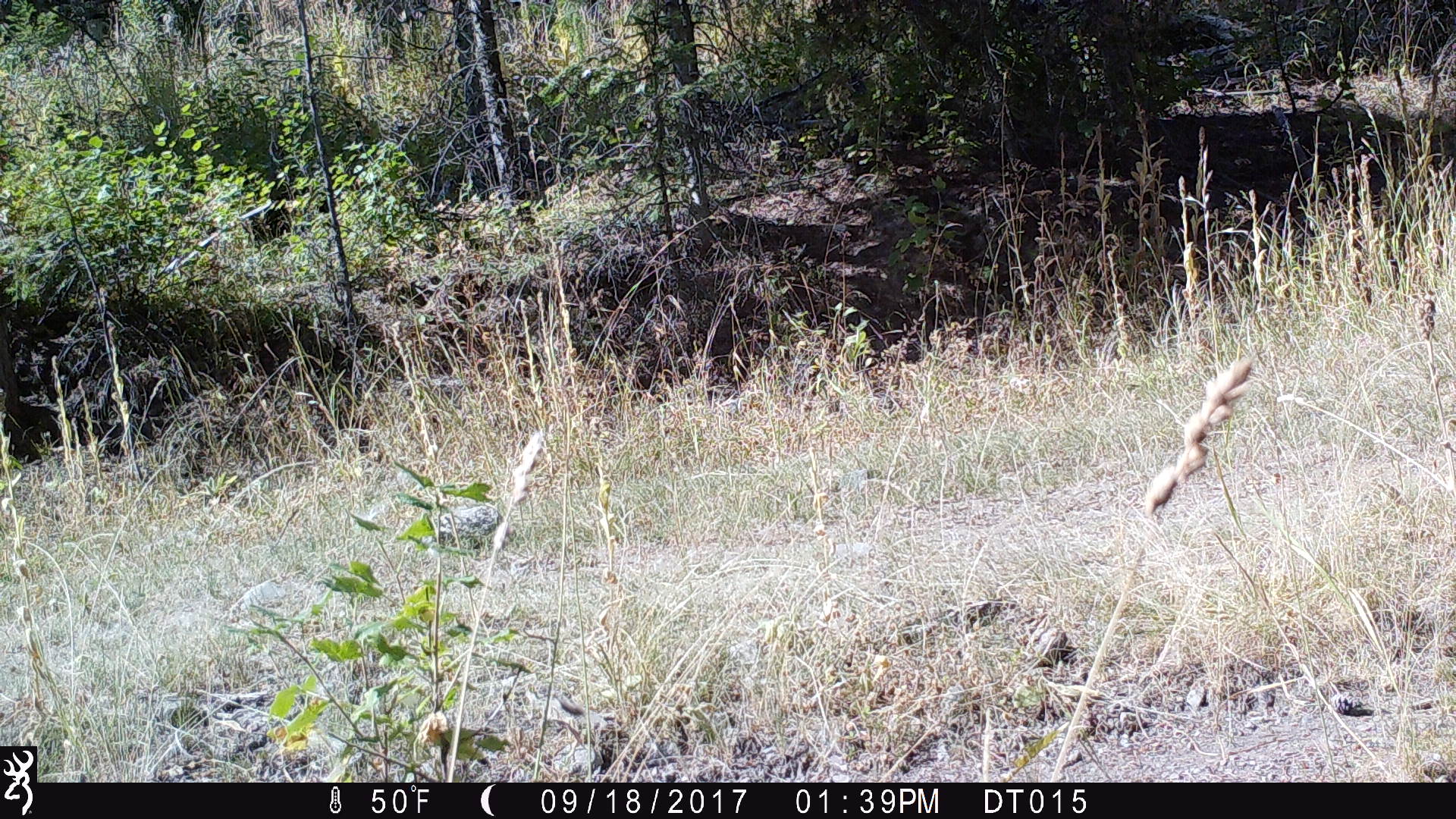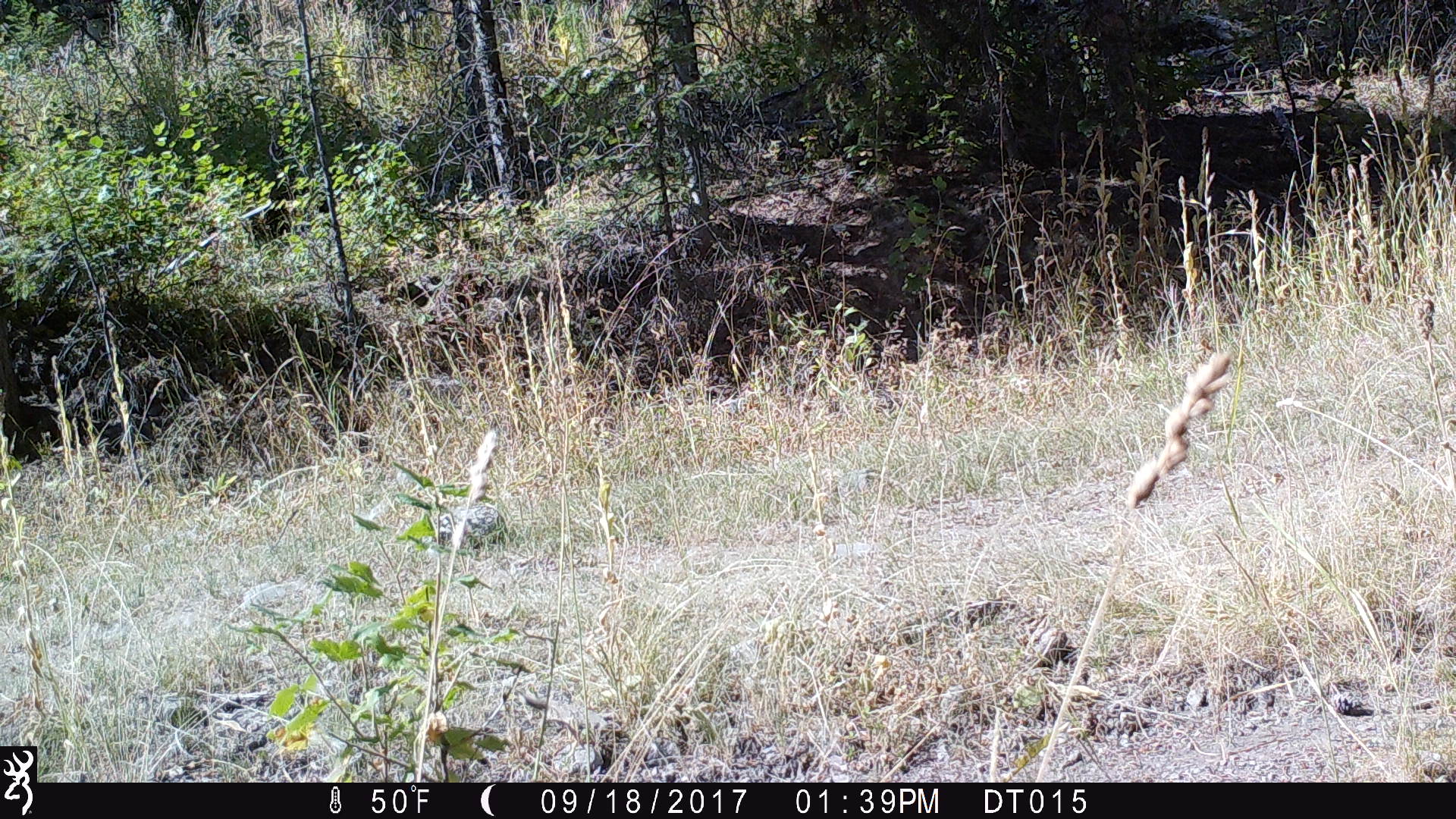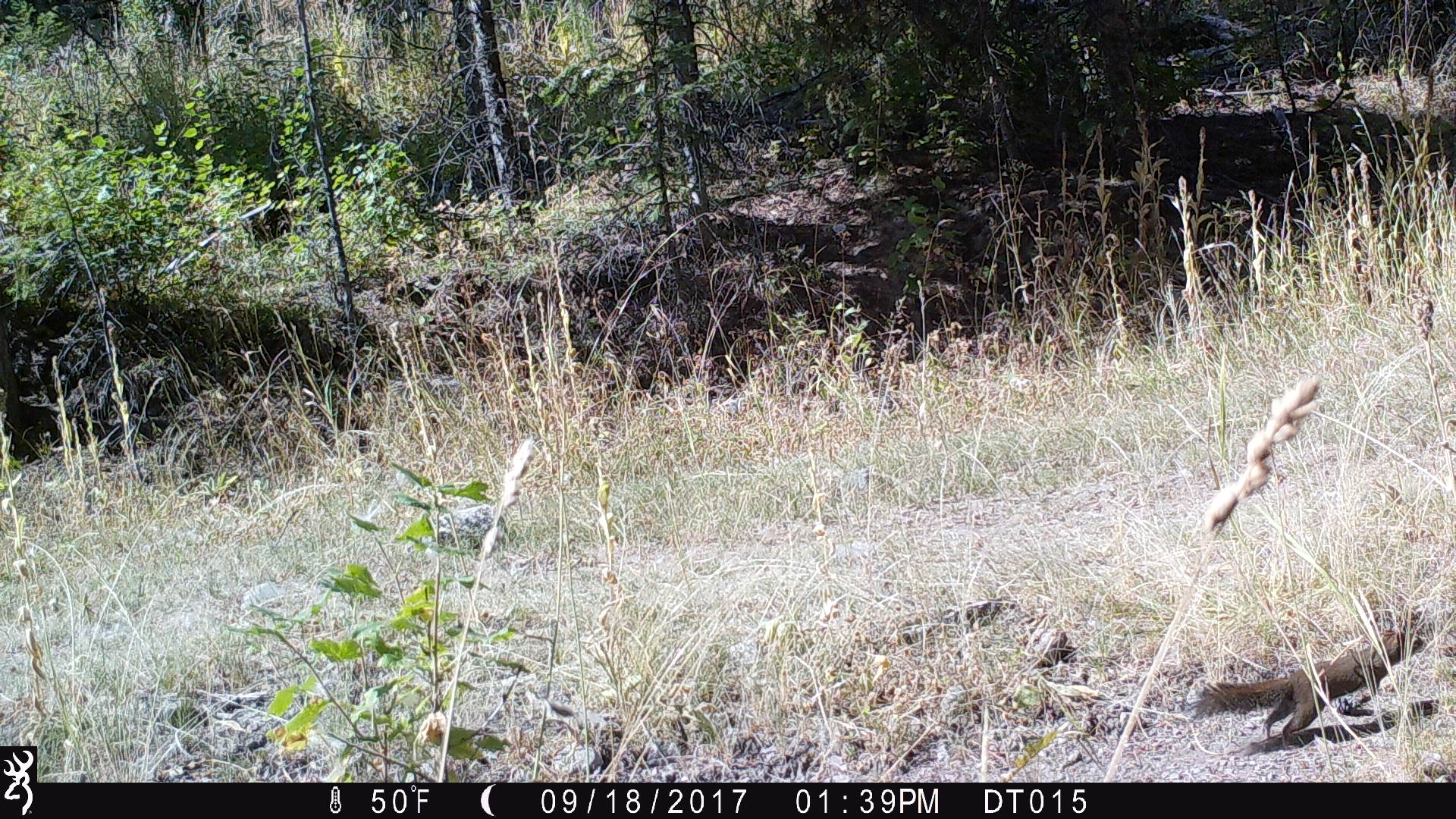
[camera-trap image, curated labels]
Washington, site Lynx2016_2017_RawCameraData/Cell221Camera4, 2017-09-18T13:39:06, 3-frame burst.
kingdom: Animalia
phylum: Chordata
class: Mammalia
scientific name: Mammalia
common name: small mammal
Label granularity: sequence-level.